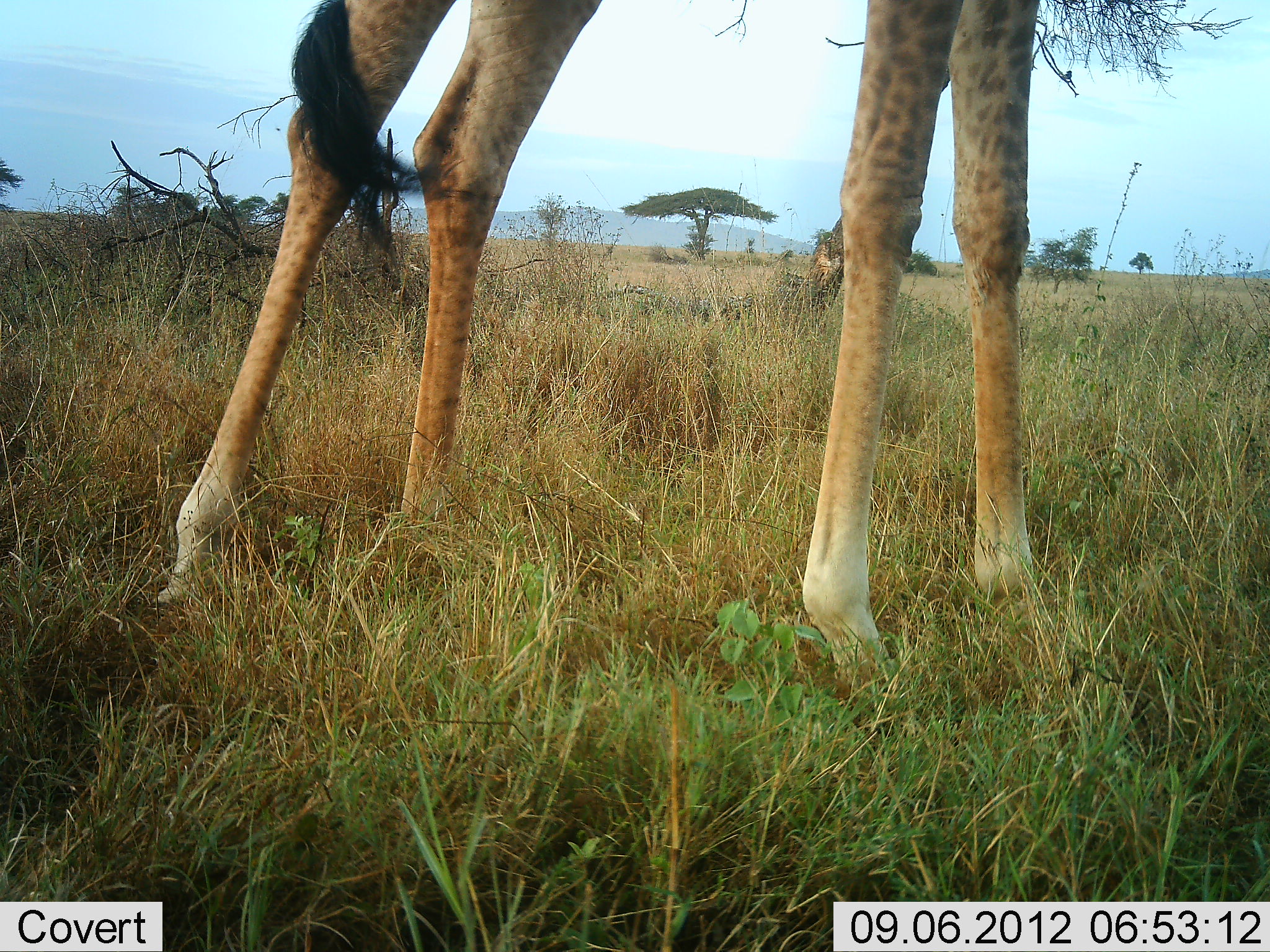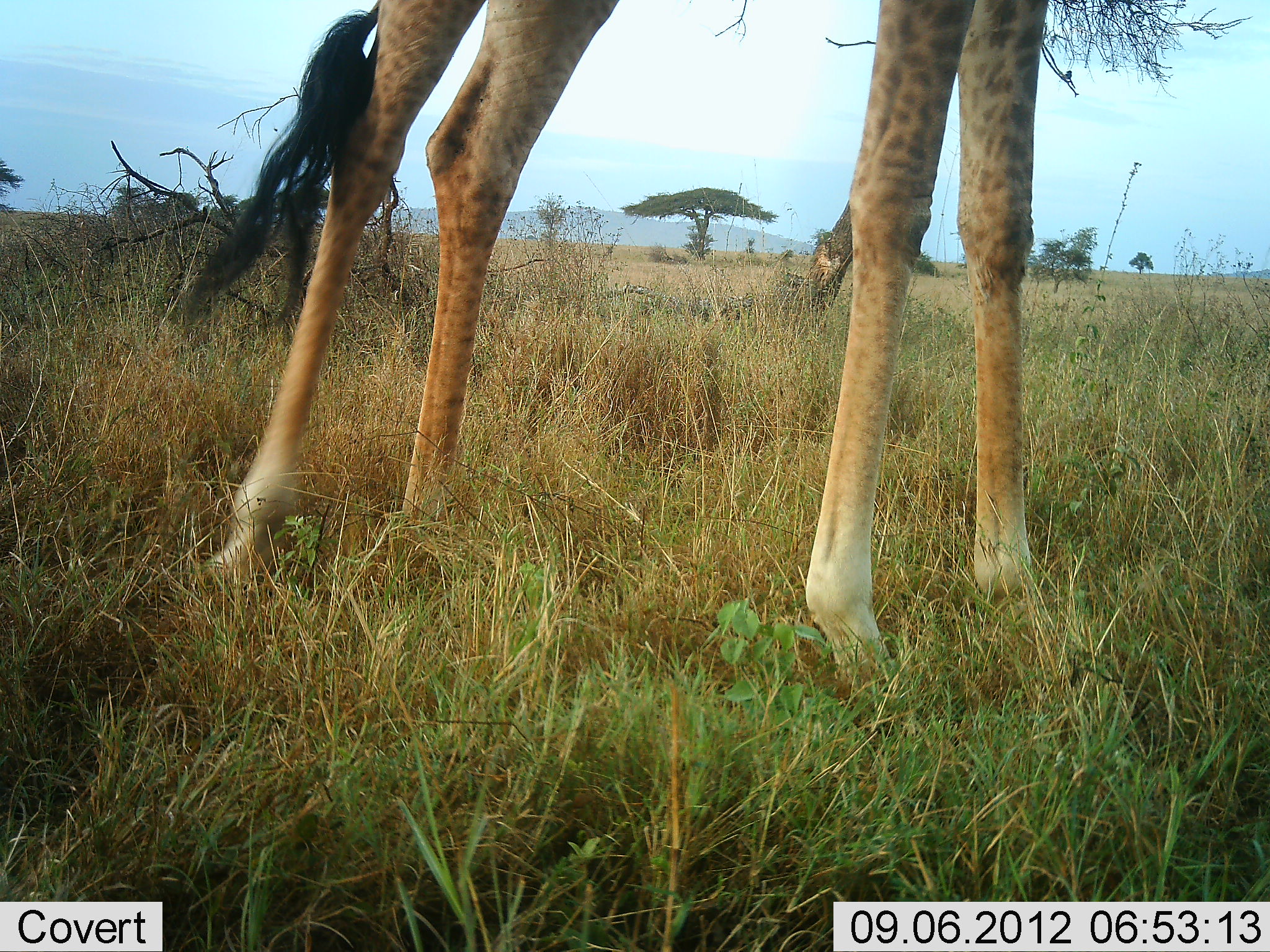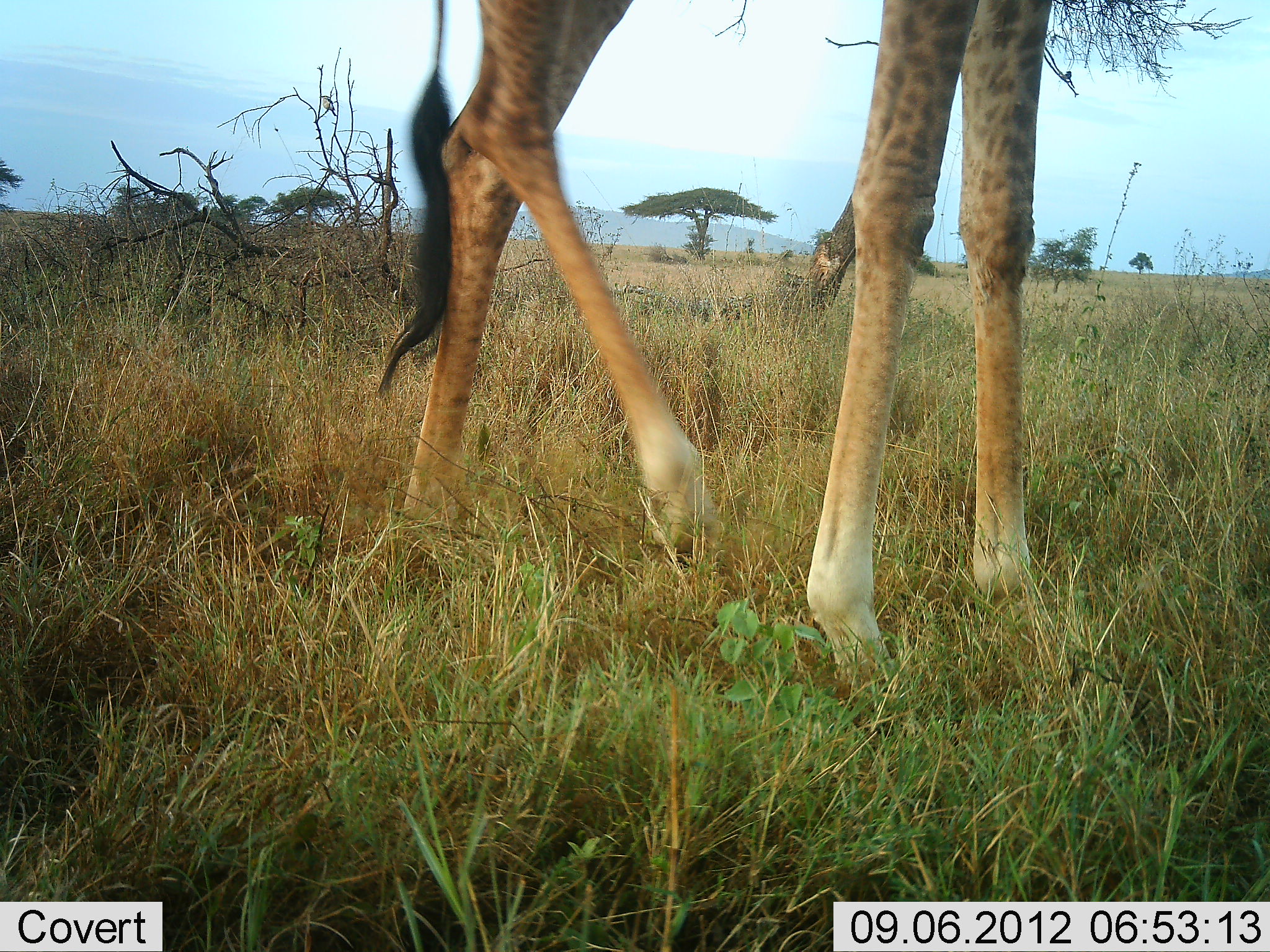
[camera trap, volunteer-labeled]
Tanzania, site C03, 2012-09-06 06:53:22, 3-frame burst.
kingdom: Animalia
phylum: Chordata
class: Mammalia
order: Artiodactyla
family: Giraffidae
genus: Giraffa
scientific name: Giraffa camelopardalis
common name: giraffe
Giraffe (Giraffa camelopardalis), count 1. Behavior (volunteer vote fractions): standing 100%, resting 0%, moving 0%, interacting 0%. Young present (vote fraction): 0%. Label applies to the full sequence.